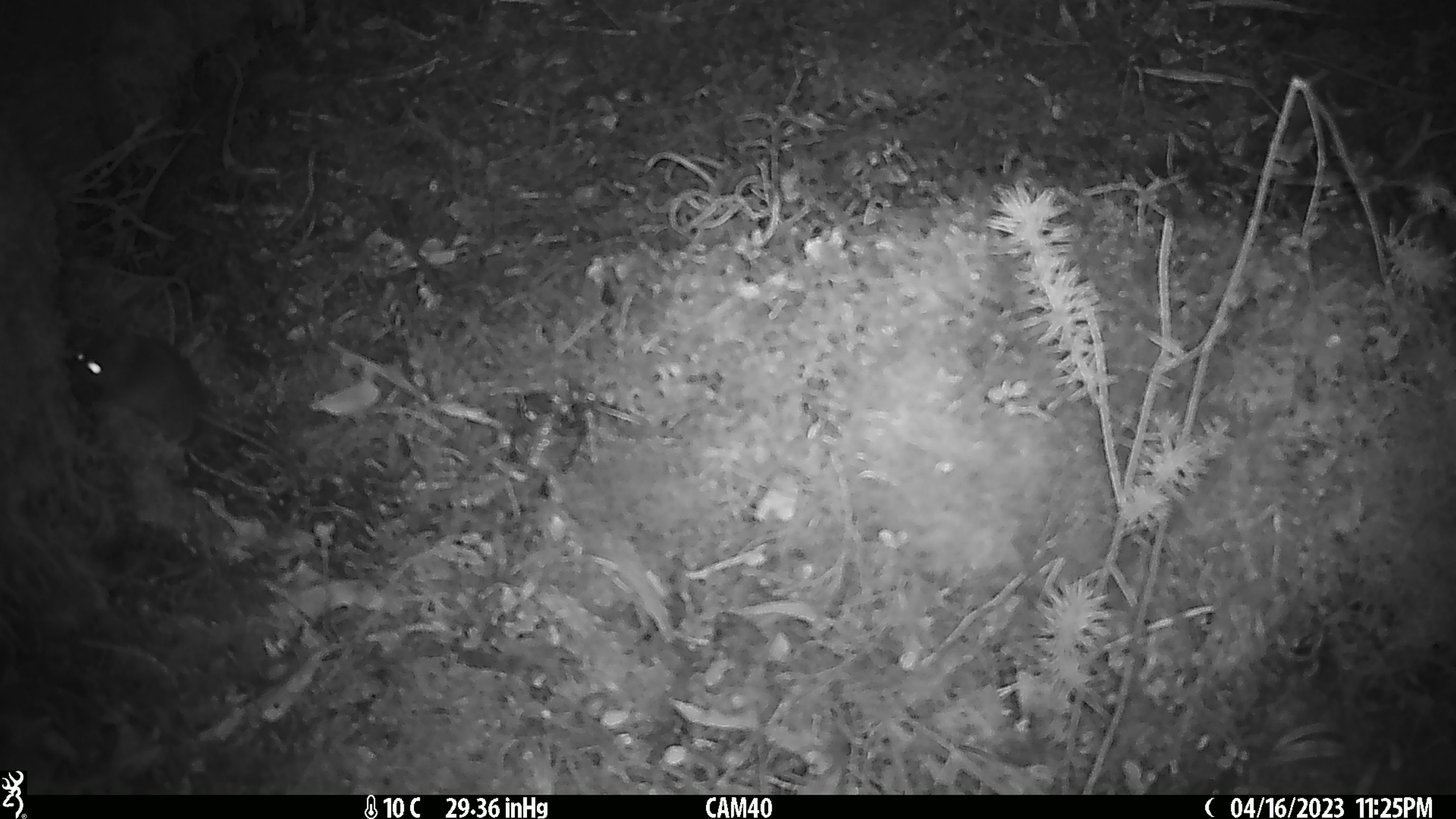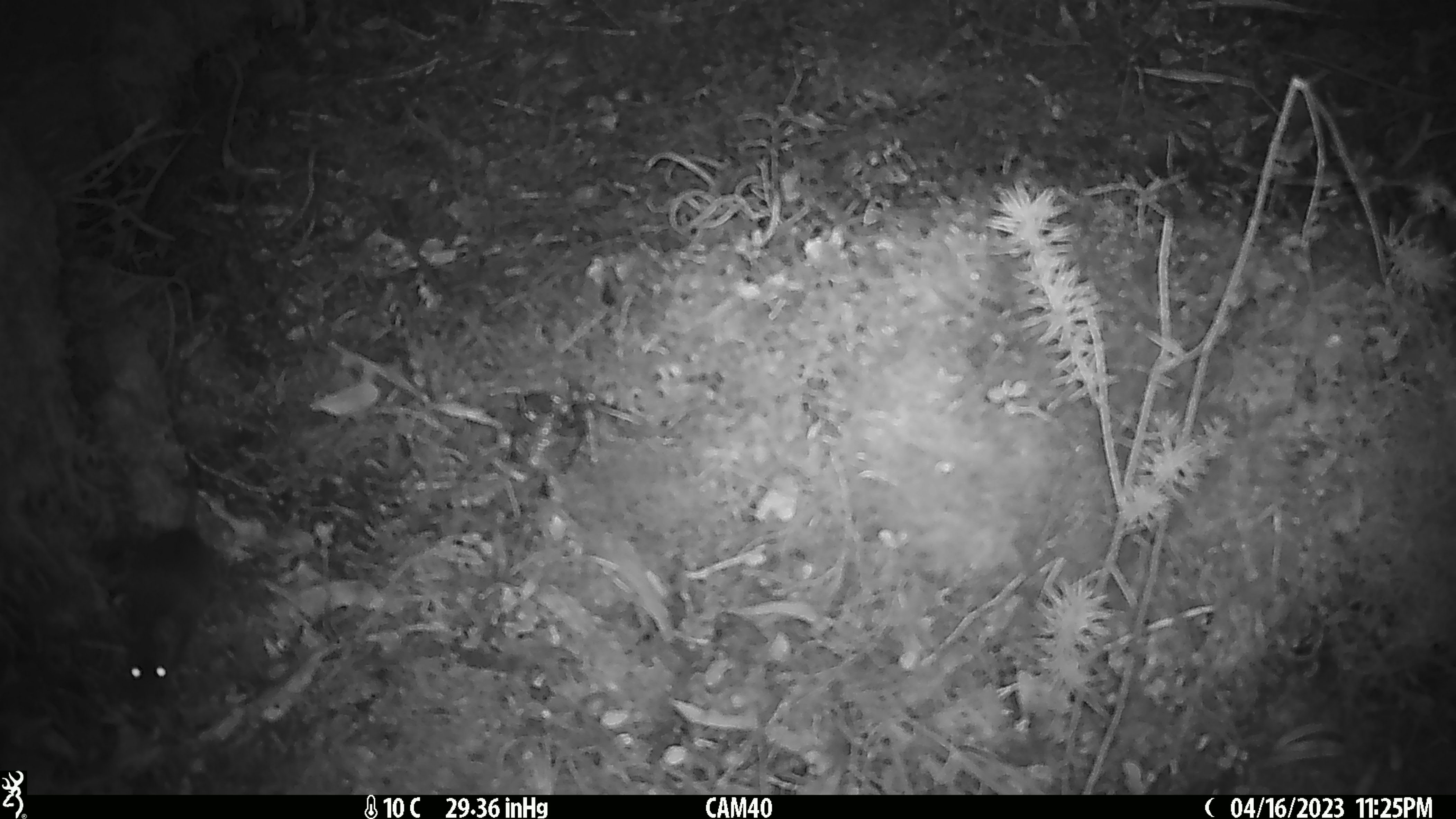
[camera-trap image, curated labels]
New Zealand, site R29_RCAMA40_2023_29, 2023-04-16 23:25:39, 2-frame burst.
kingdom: Animalia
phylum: Chordata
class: Mammalia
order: Rodentia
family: Muridae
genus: Mus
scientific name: Mus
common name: mouse